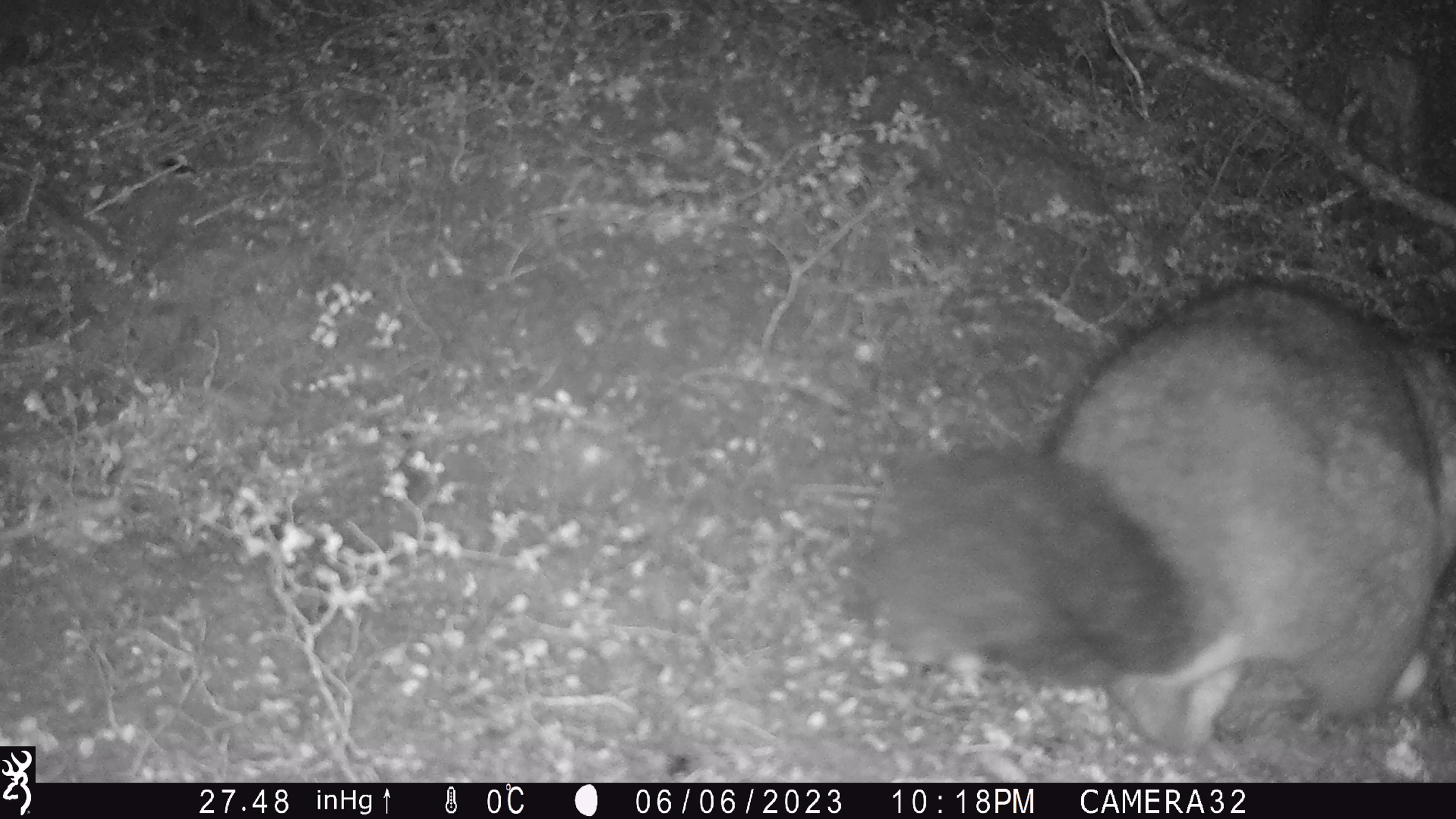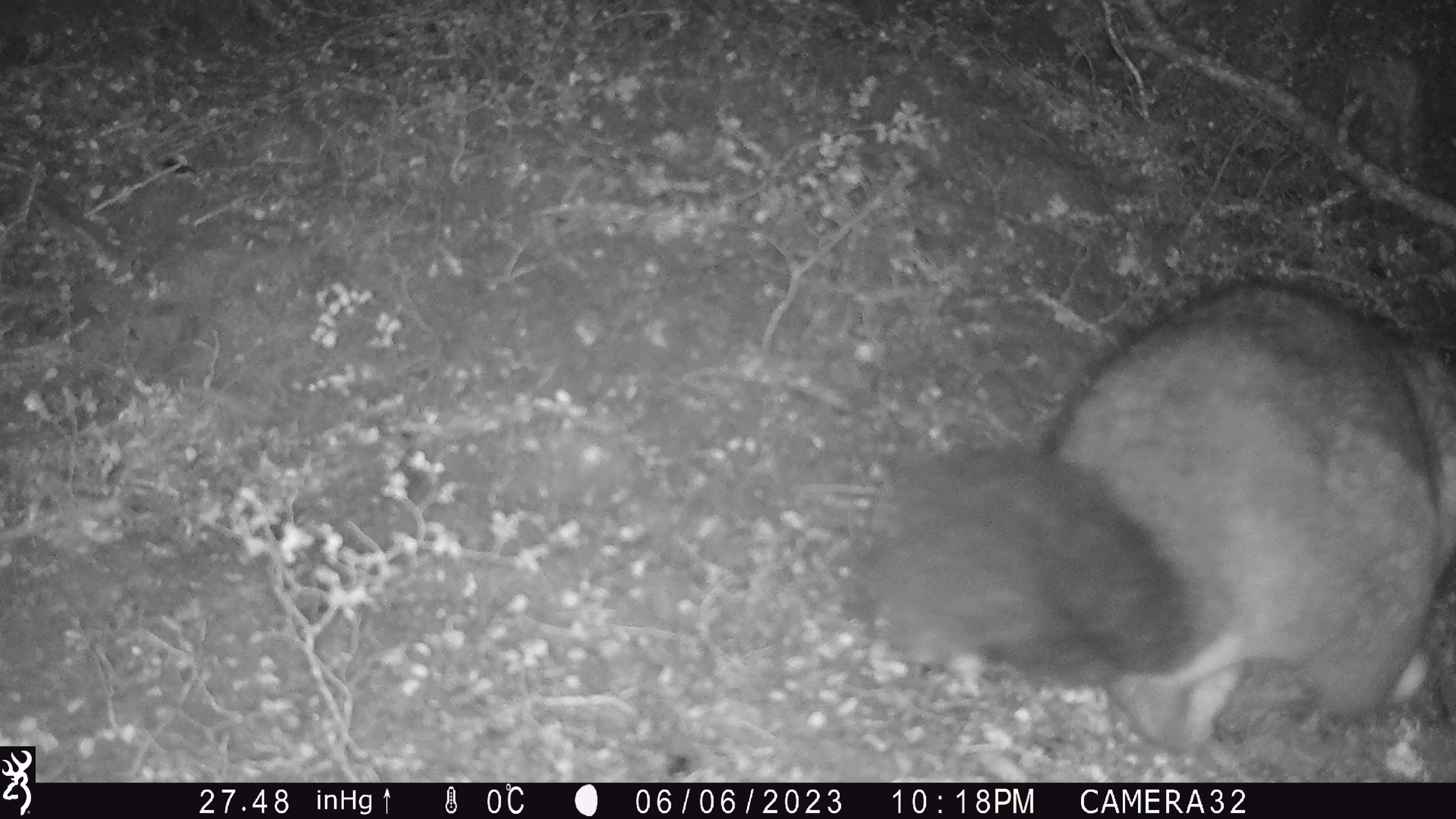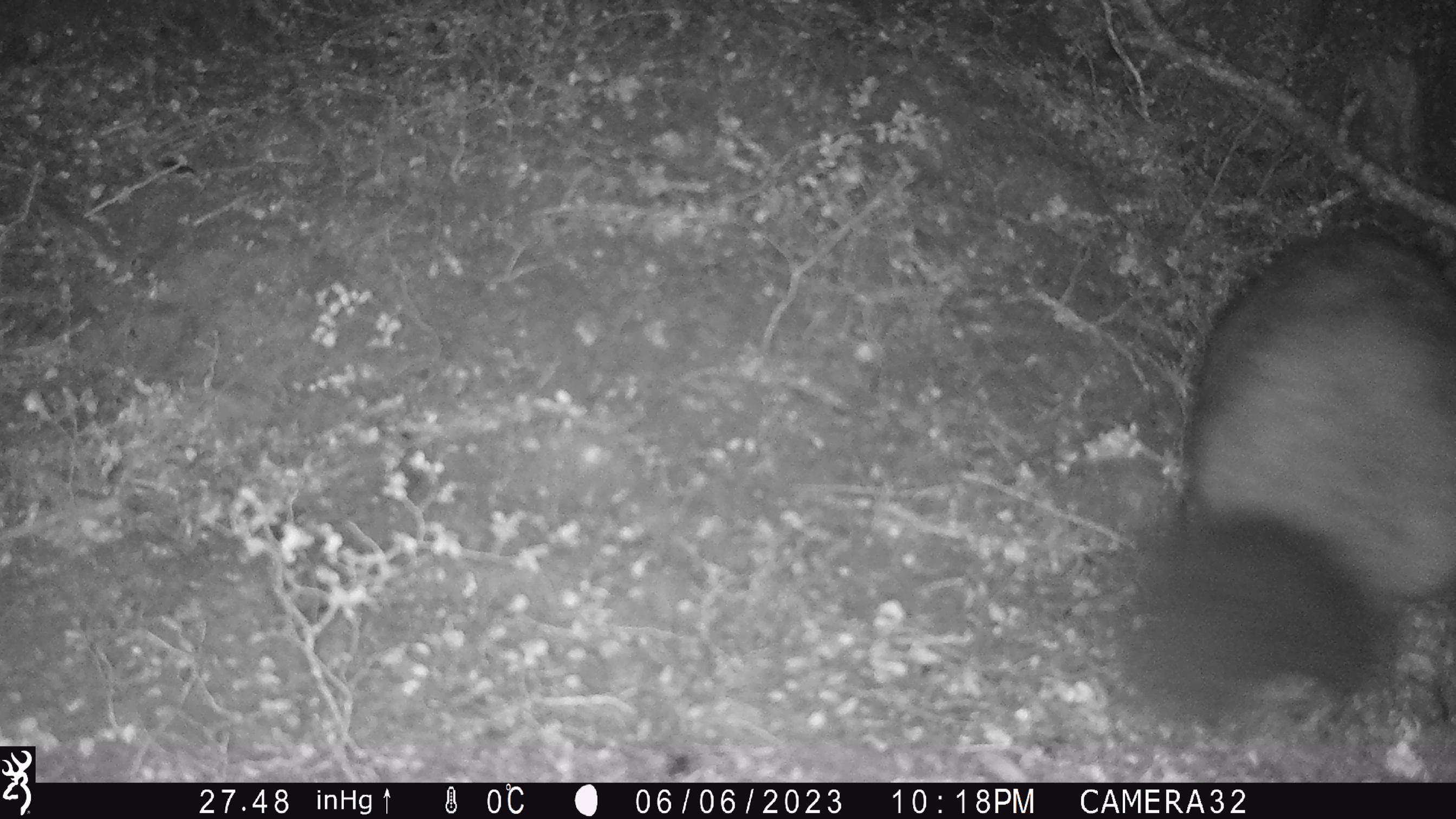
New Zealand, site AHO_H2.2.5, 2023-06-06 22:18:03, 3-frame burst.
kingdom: Animalia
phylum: Chordata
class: Mammalia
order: Diprotodontia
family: Phalangeridae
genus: Trichosurus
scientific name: Trichosurus vulpecula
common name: common brushtail possum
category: possum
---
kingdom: Animalia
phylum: Chordata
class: Mammalia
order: Carnivora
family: Mustelidae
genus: Mustela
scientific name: Mustela erminea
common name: stoat